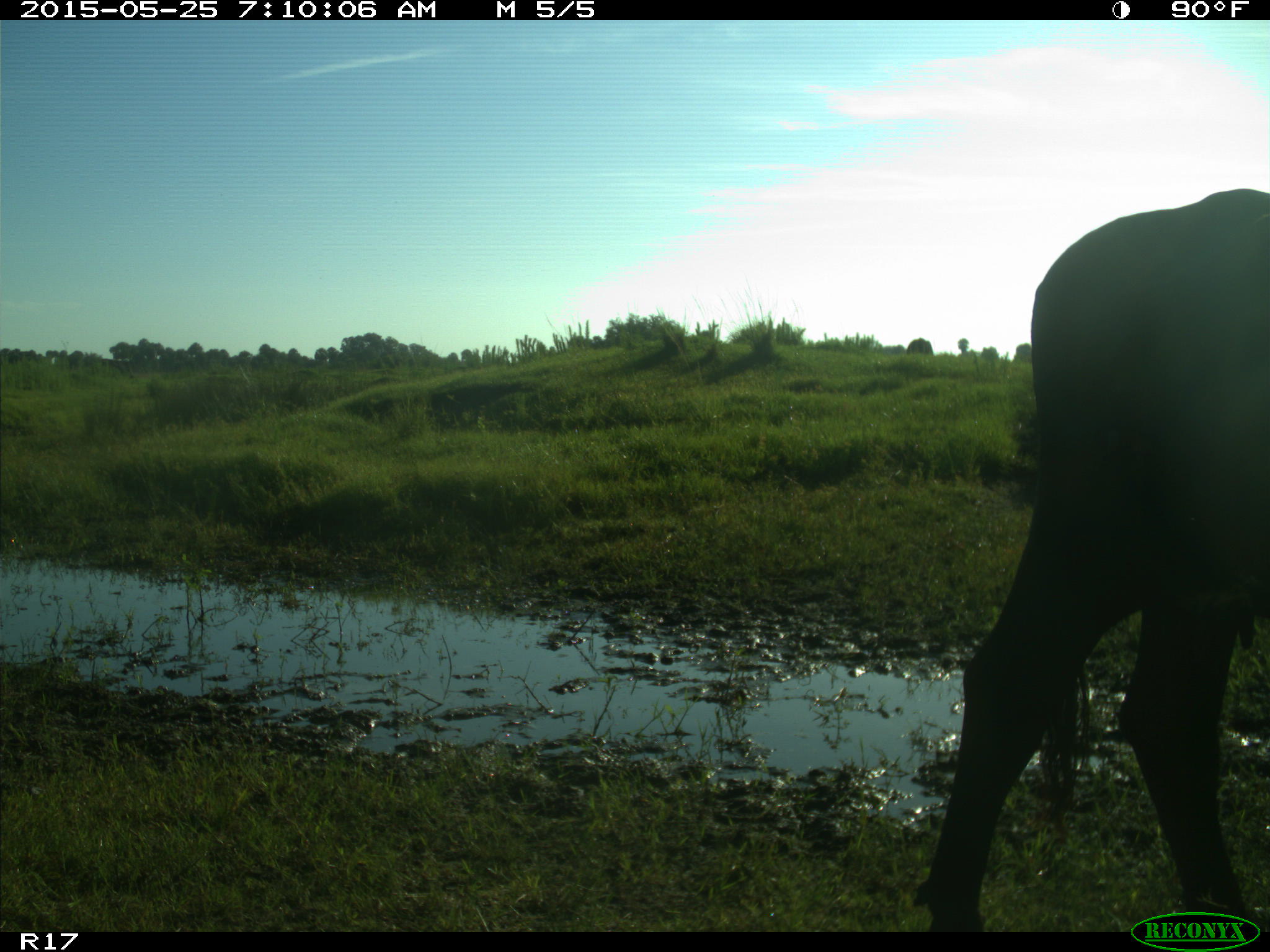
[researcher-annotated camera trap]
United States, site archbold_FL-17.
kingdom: Animalia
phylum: Chordata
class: Mammalia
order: Artiodactyla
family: Bovidae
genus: Bos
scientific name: Bos taurus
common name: domestic cow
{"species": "Bos taurus (domestic cow)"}